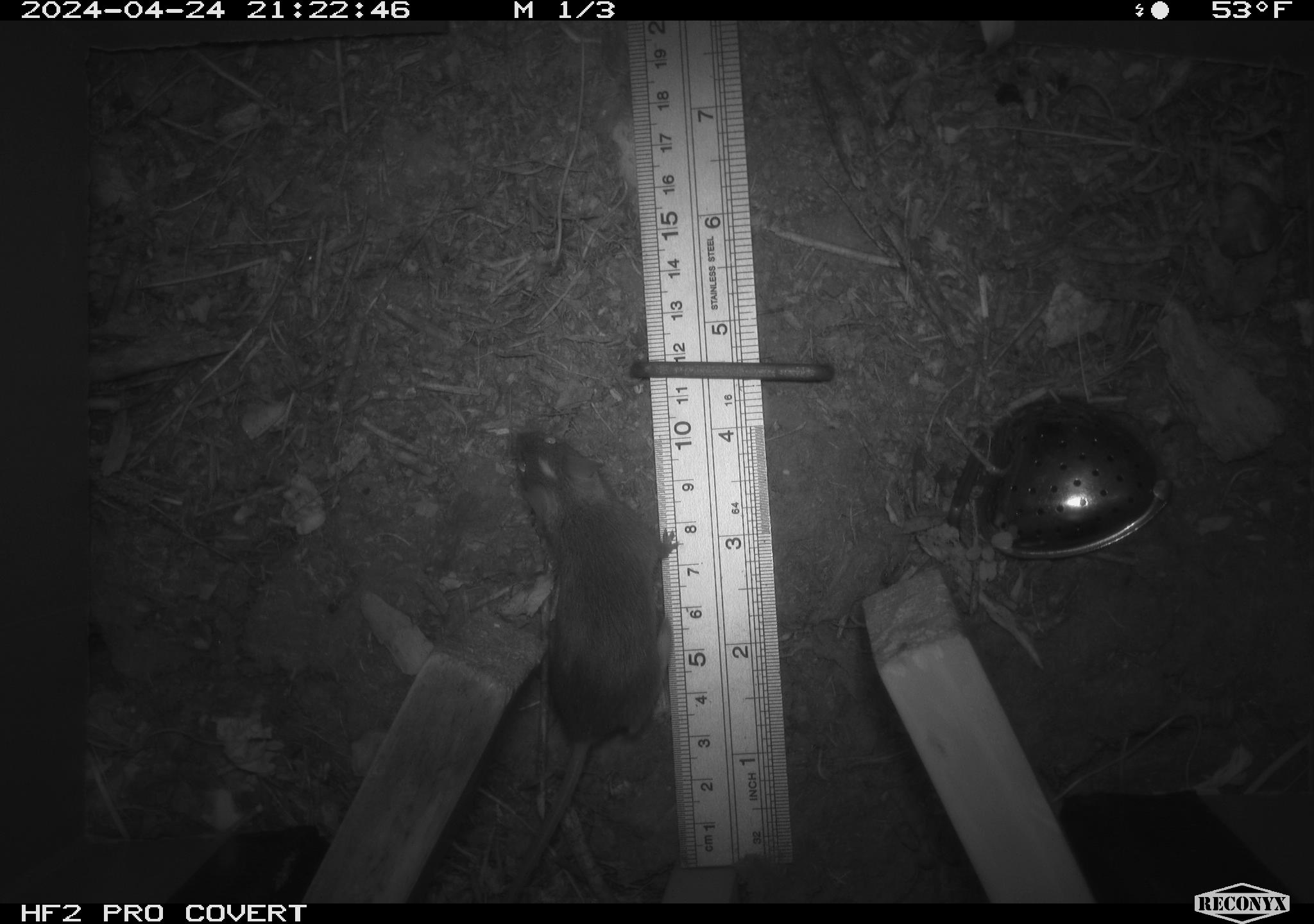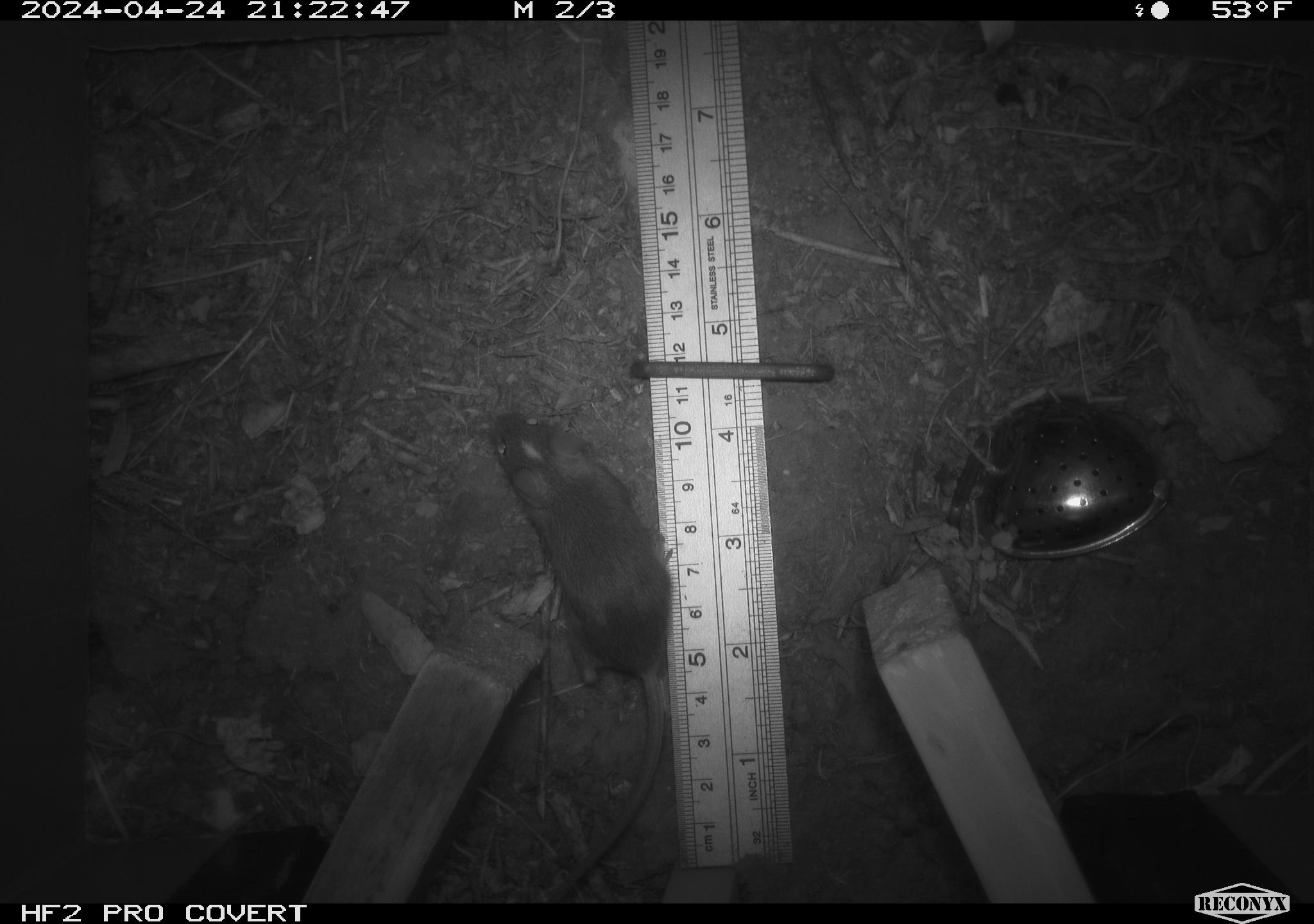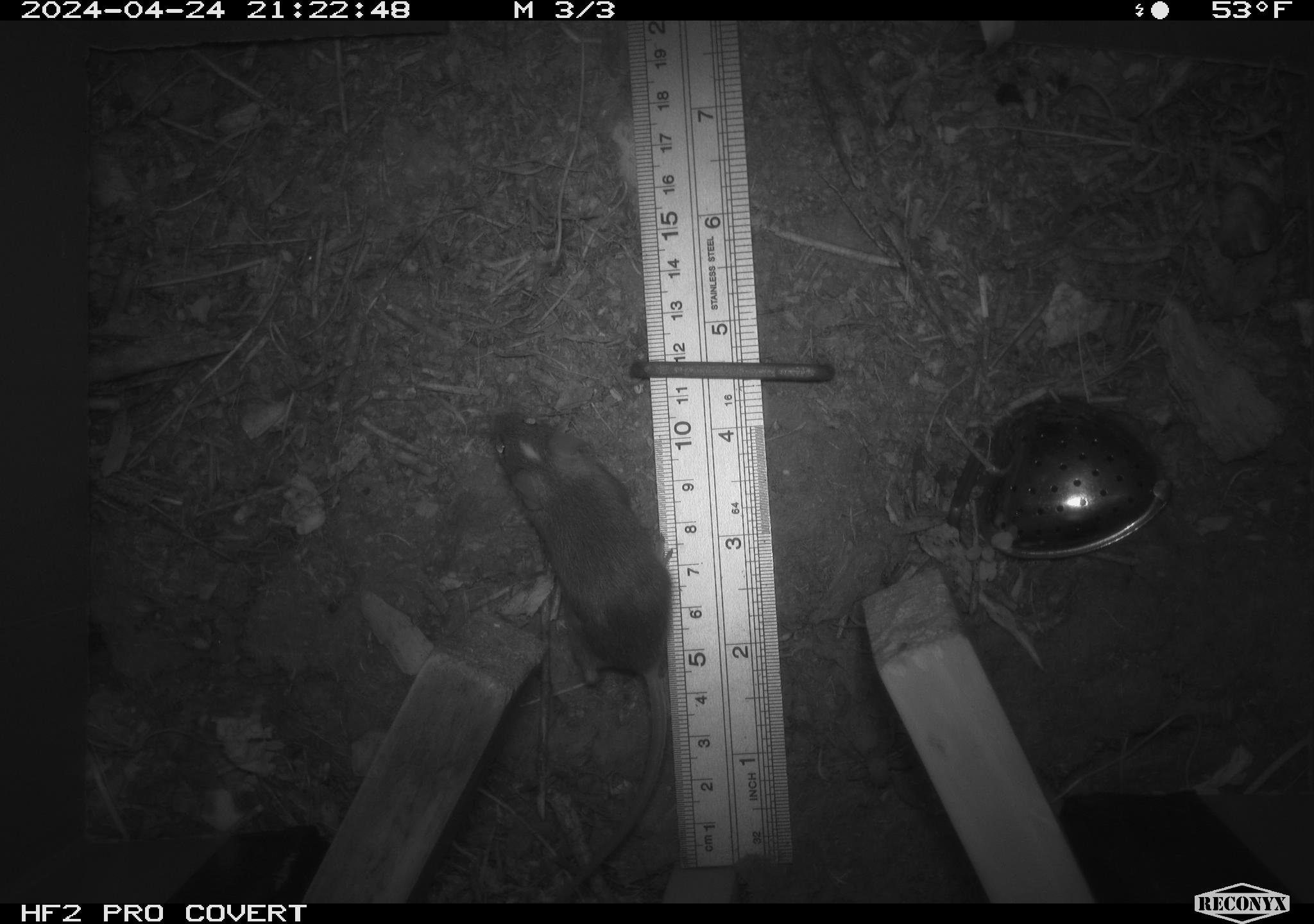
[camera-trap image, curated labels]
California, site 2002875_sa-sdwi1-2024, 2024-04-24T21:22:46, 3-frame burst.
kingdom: Animalia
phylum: Chordata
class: Mammalia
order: Rodentia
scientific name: Rodentia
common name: mouse species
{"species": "mouse species (Rodentia)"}